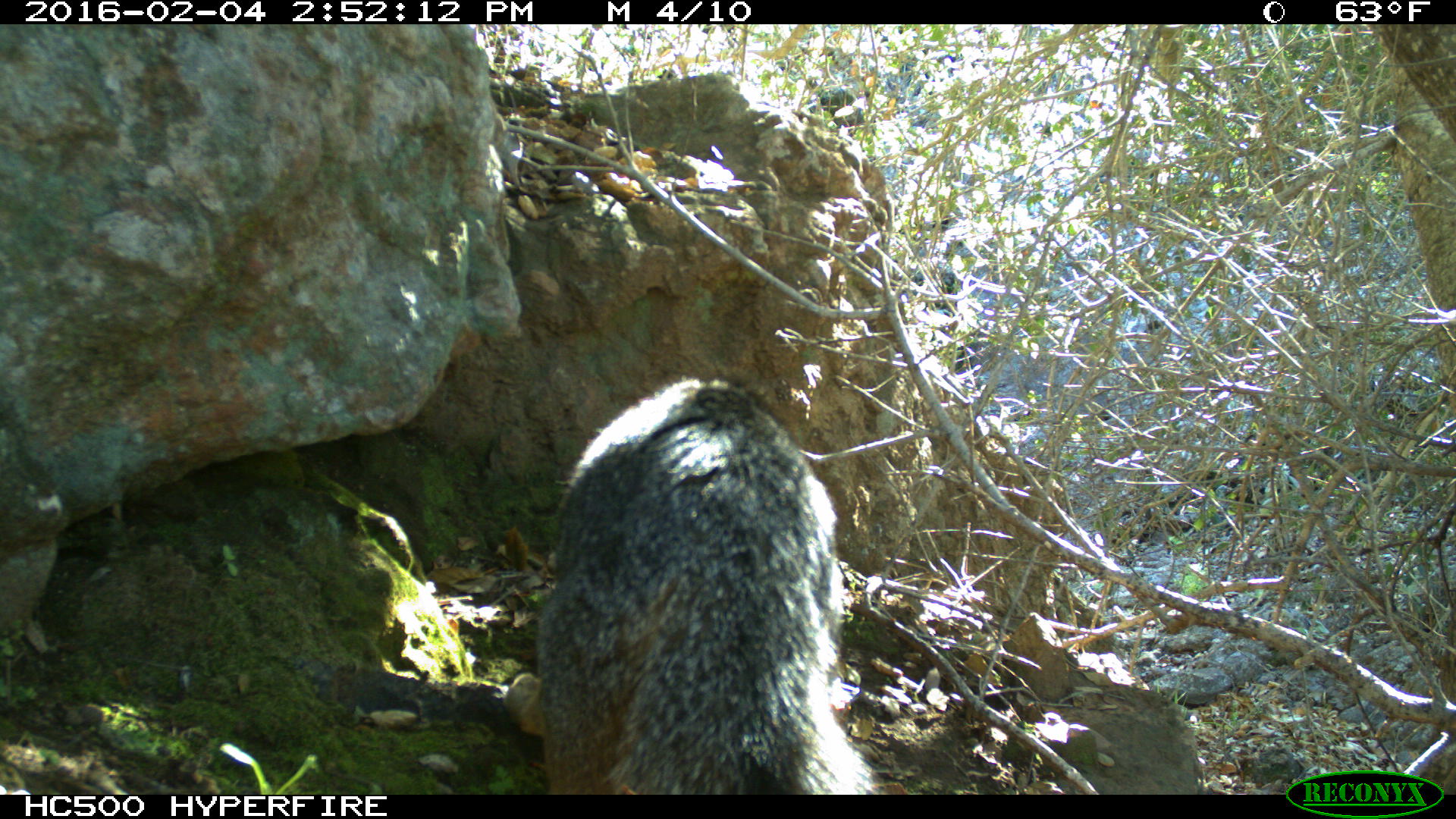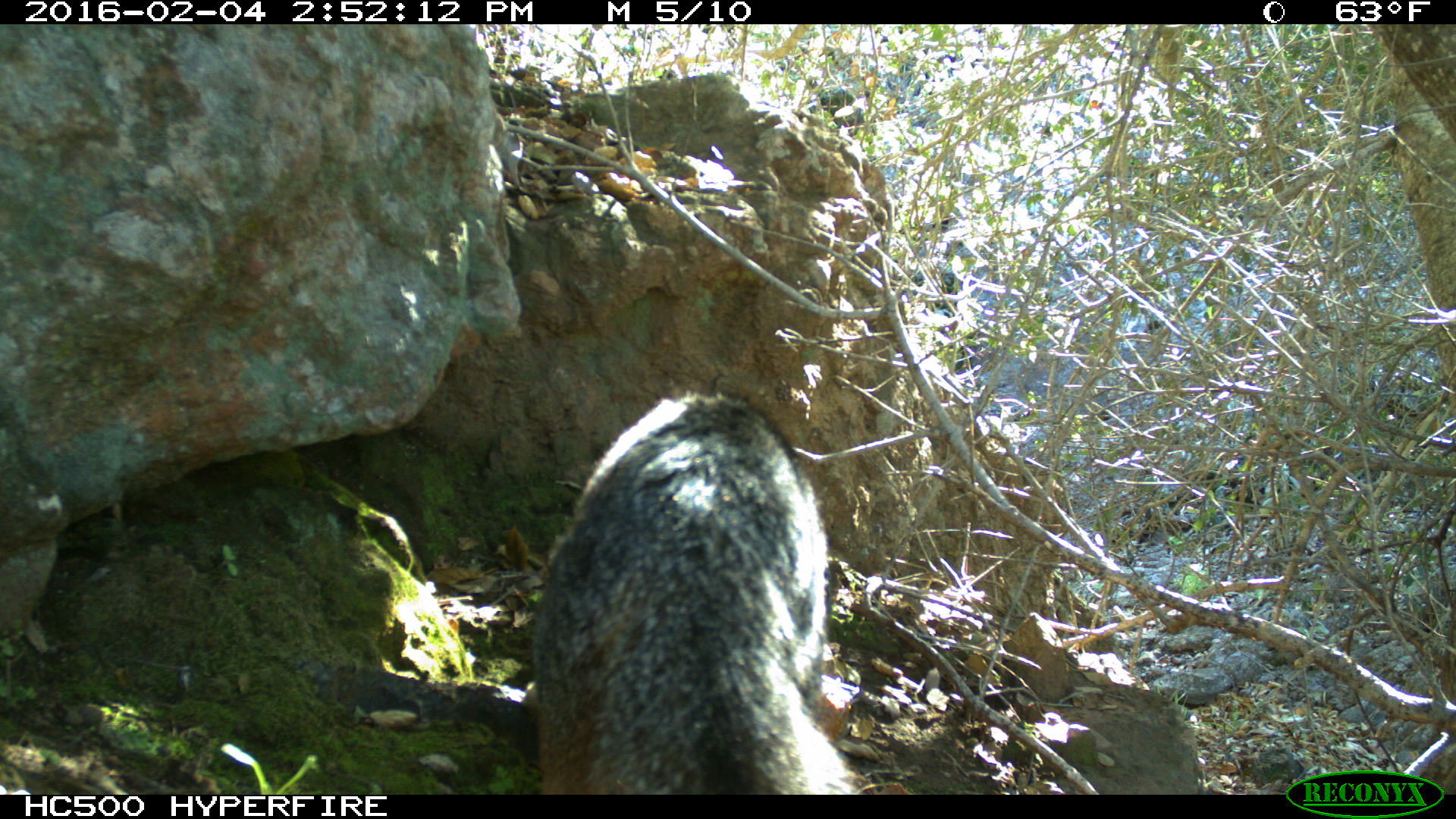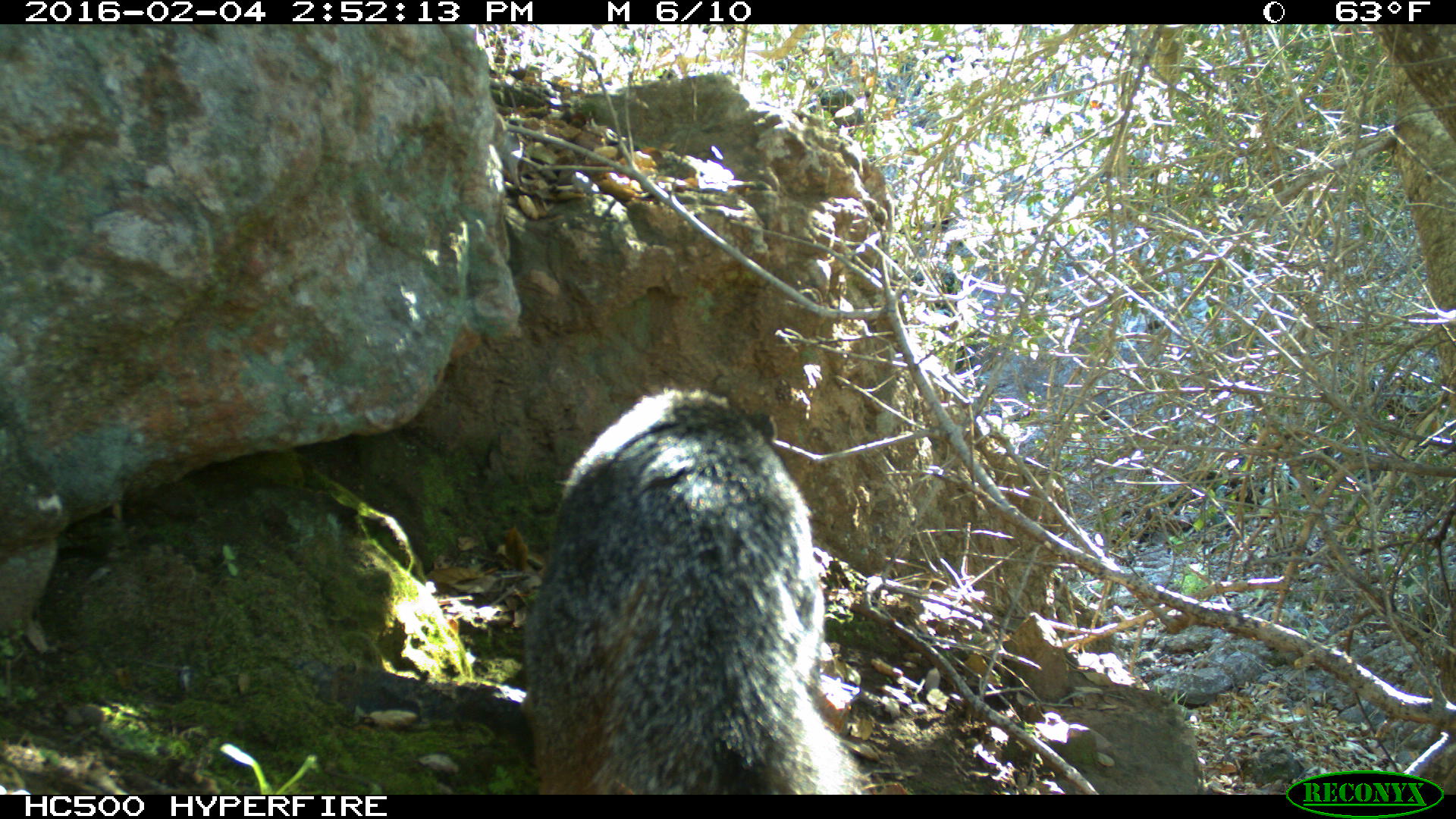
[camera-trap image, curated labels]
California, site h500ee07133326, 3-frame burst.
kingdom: Animalia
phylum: Chordata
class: Mammalia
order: Carnivora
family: Canidae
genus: Urocyon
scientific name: Urocyon littoralis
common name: island fox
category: fox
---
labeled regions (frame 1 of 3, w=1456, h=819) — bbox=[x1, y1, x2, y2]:
fox: bbox=[504, 379, 880, 794]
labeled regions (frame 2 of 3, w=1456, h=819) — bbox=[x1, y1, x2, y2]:
fox: bbox=[523, 391, 870, 794]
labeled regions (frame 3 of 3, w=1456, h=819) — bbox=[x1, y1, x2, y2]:
fox: bbox=[522, 384, 868, 795]